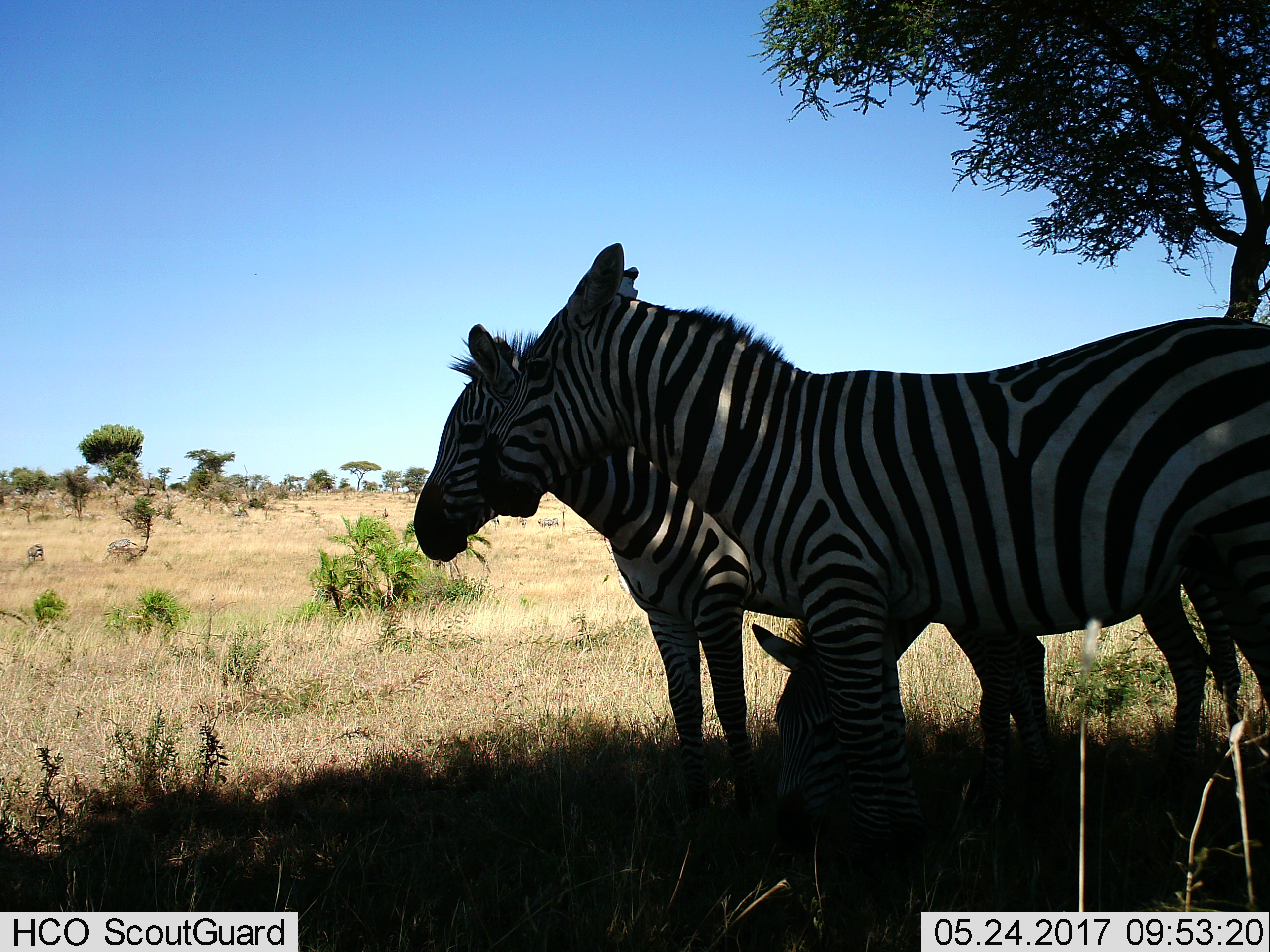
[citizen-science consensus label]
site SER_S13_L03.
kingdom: Animalia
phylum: Chordata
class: Mammalia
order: Perissodactyla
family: Equidae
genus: Equus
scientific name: Equus quagga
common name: plains zebra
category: zebraplains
Zebraplains (plains zebra) (Equus quagga), count 3. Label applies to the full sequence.